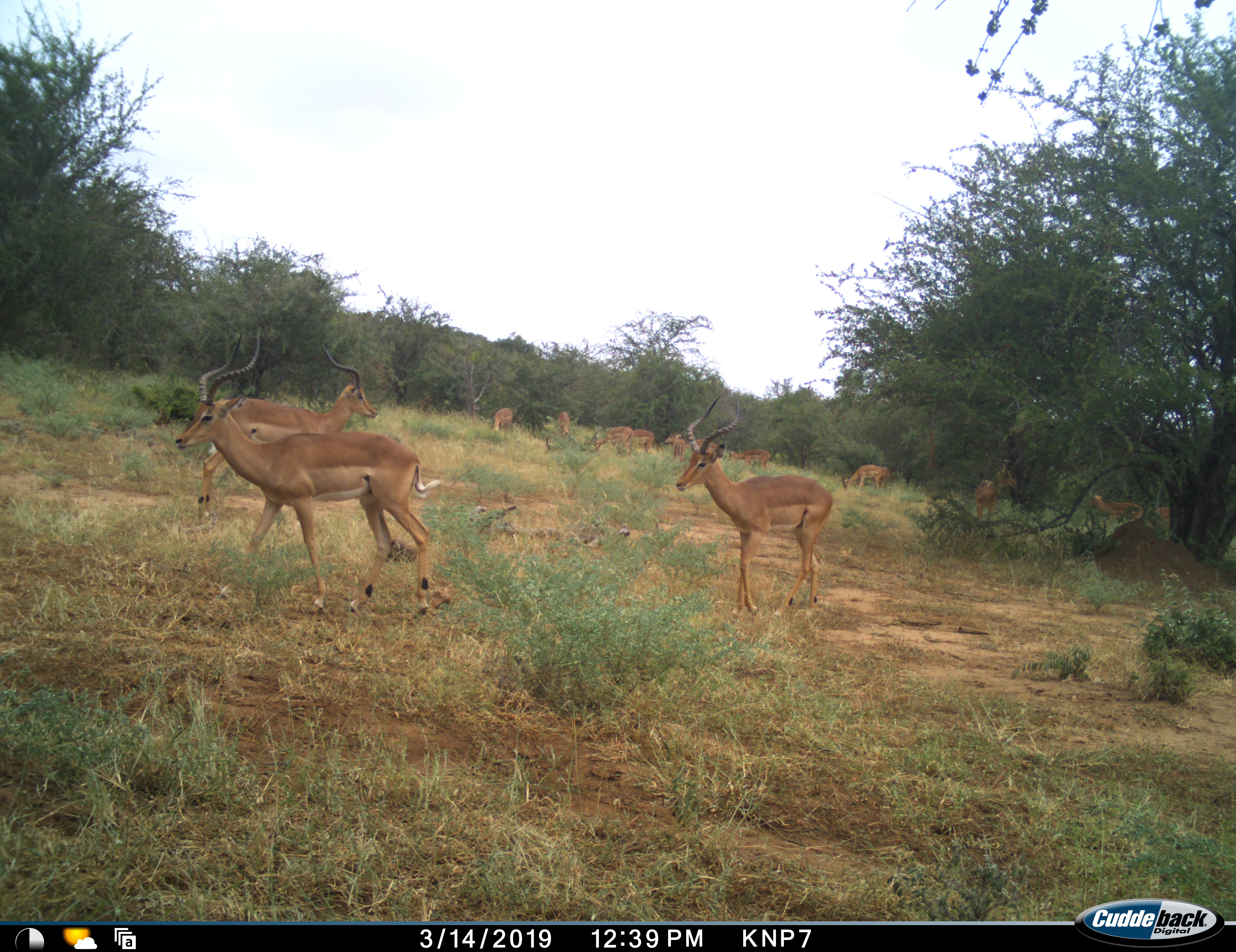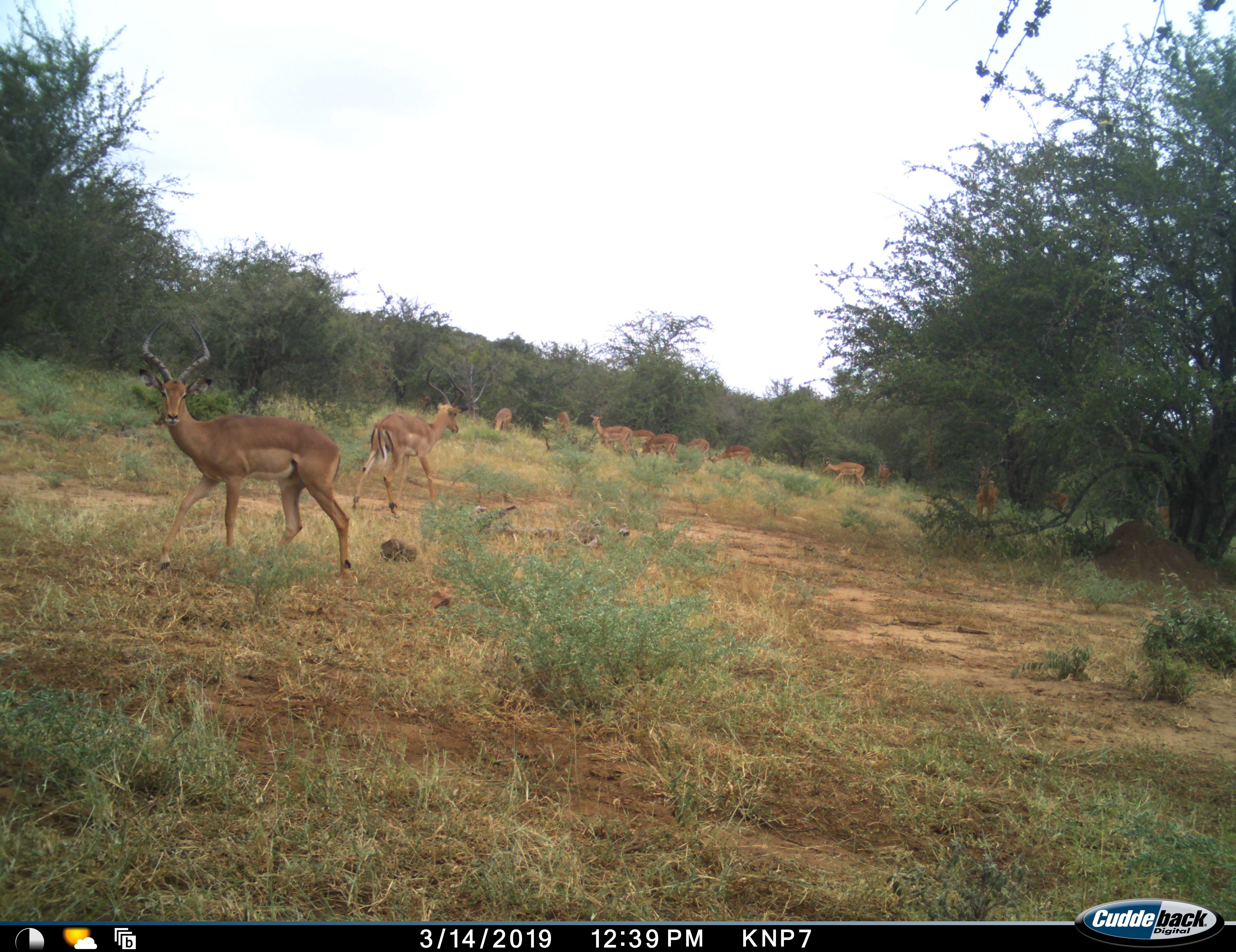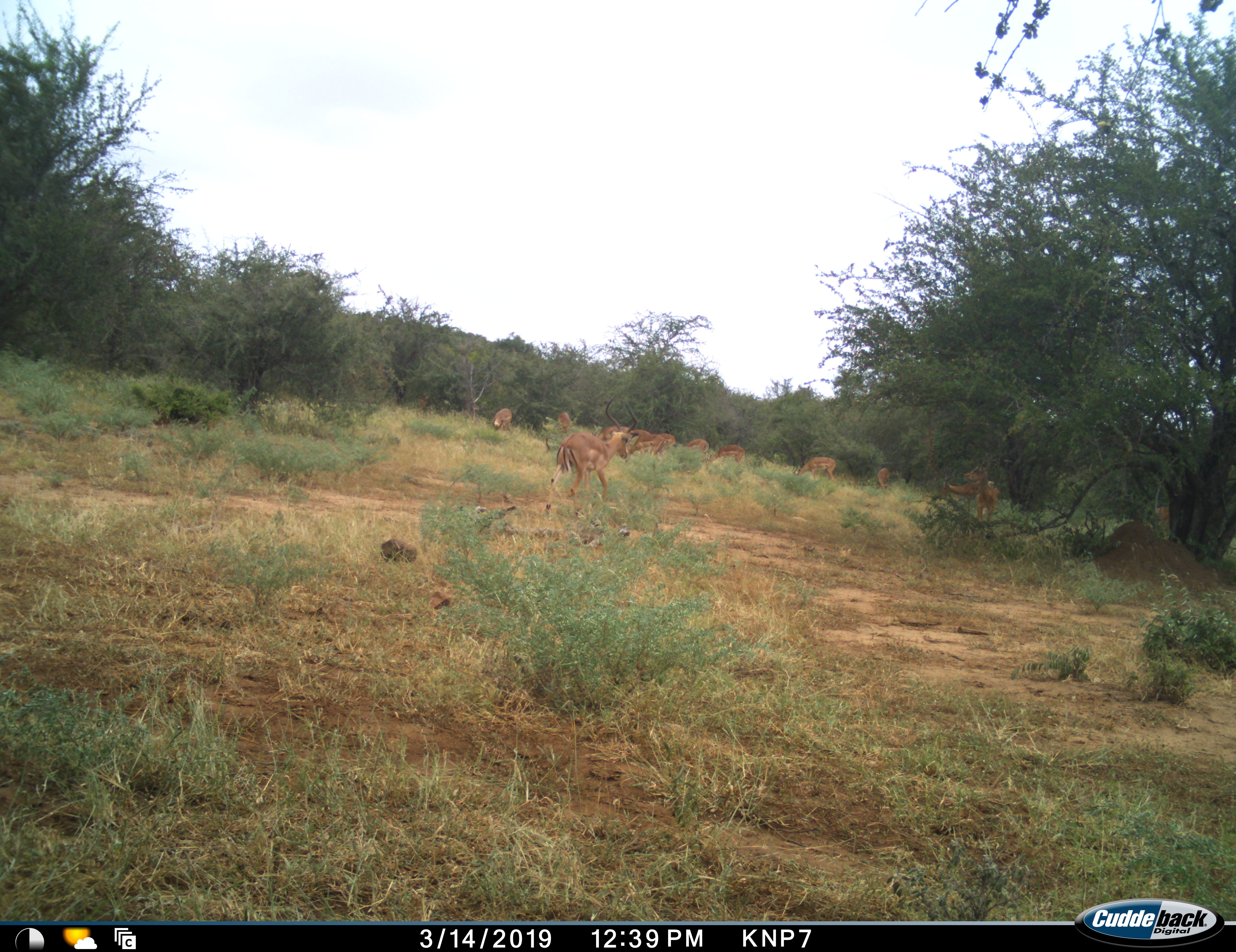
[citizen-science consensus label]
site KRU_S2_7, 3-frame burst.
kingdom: Animalia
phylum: Chordata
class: Mammalia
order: Artiodactyla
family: Bovidae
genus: Aepyceros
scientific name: Aepyceros melampus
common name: impala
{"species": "impala (Aepyceros melampus)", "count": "11-50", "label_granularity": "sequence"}